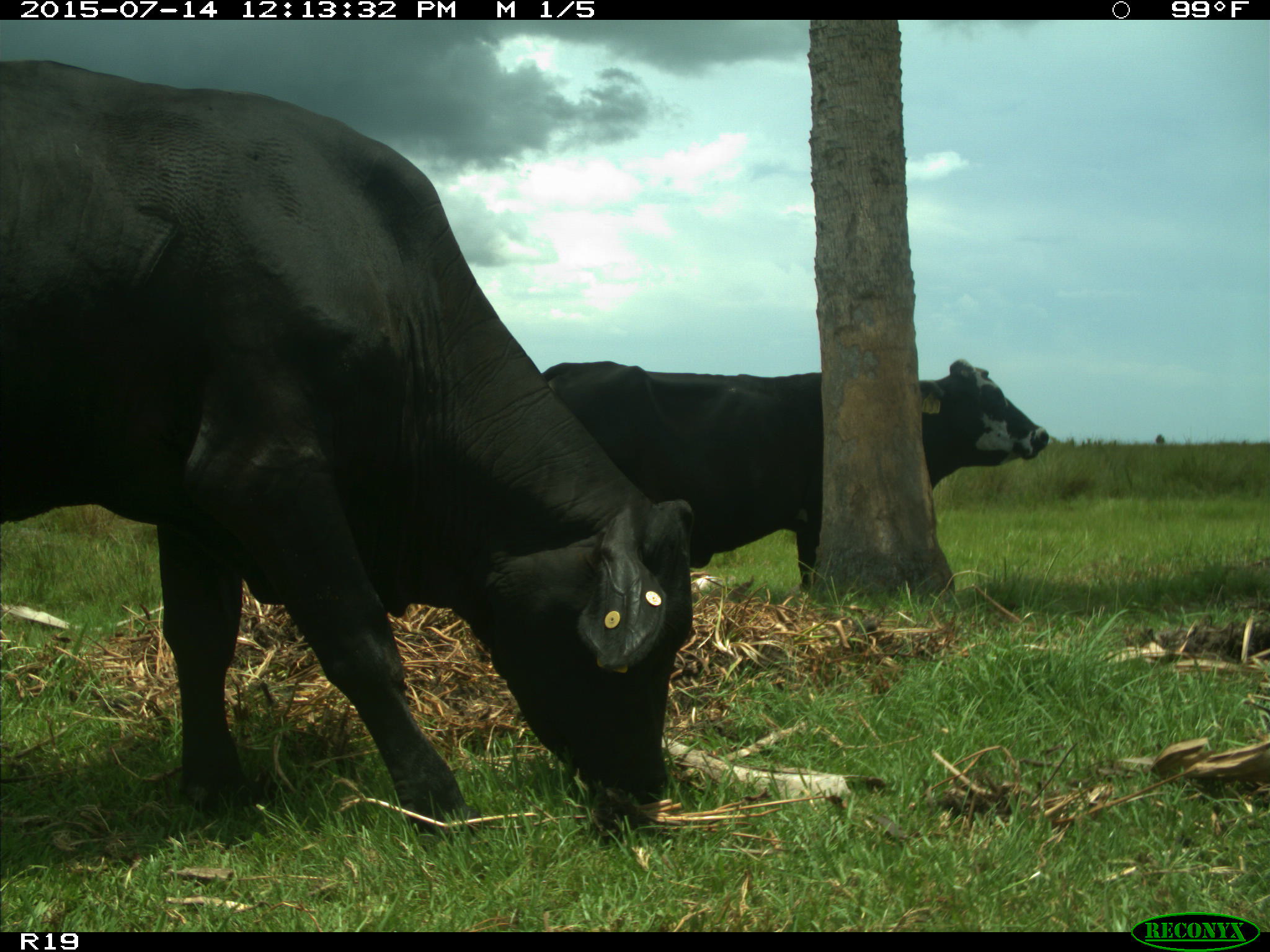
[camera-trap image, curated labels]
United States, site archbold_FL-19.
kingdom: Animalia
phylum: Chordata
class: Mammalia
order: Artiodactyla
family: Bovidae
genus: Bos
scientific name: Bos taurus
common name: domestic cow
Bos taurus (domestic cow).